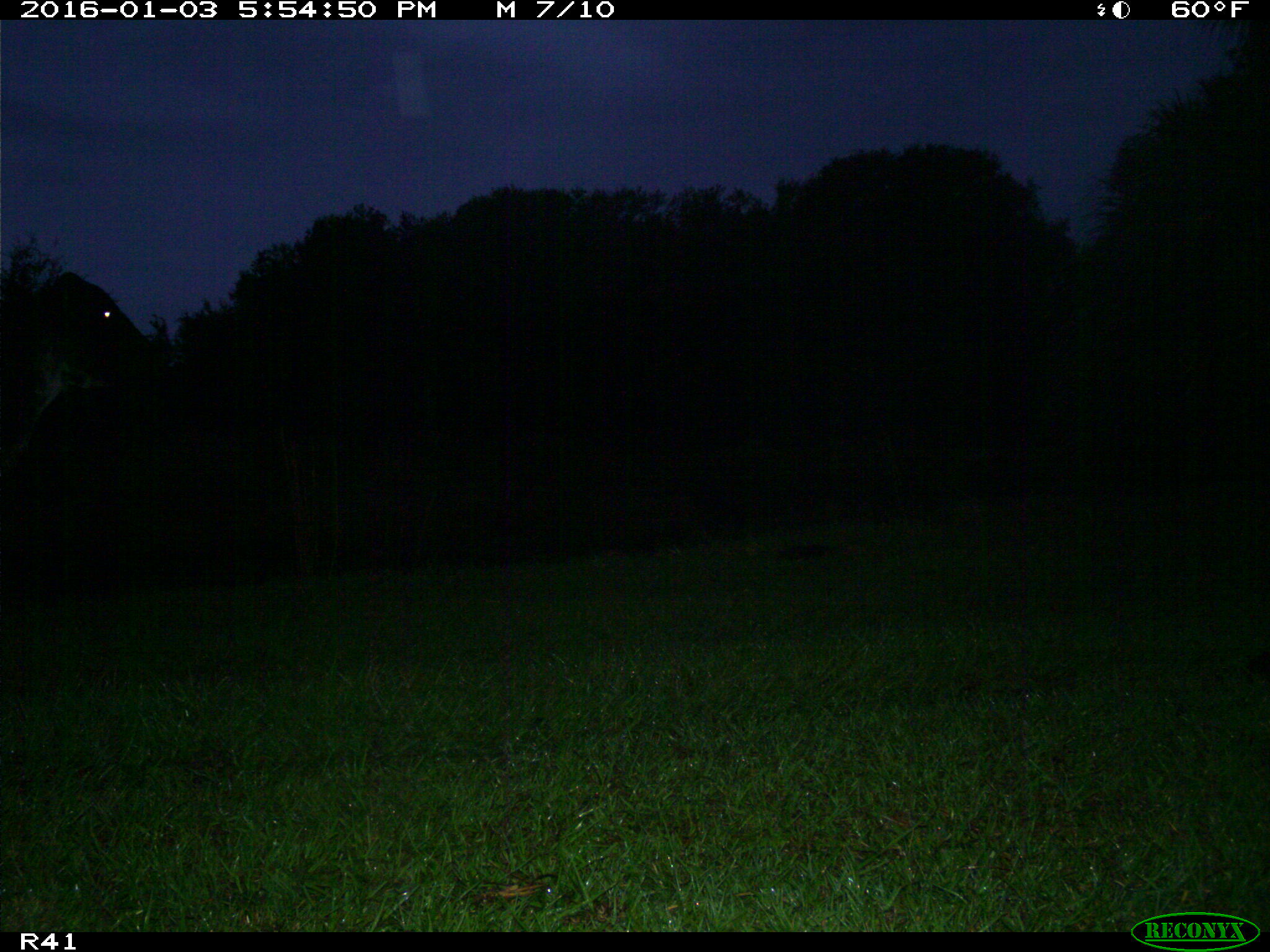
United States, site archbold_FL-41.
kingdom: Animalia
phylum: Chordata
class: Mammalia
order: Artiodactyla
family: Bovidae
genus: Bos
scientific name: Bos taurus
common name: domestic cow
Bos taurus (domestic cow).